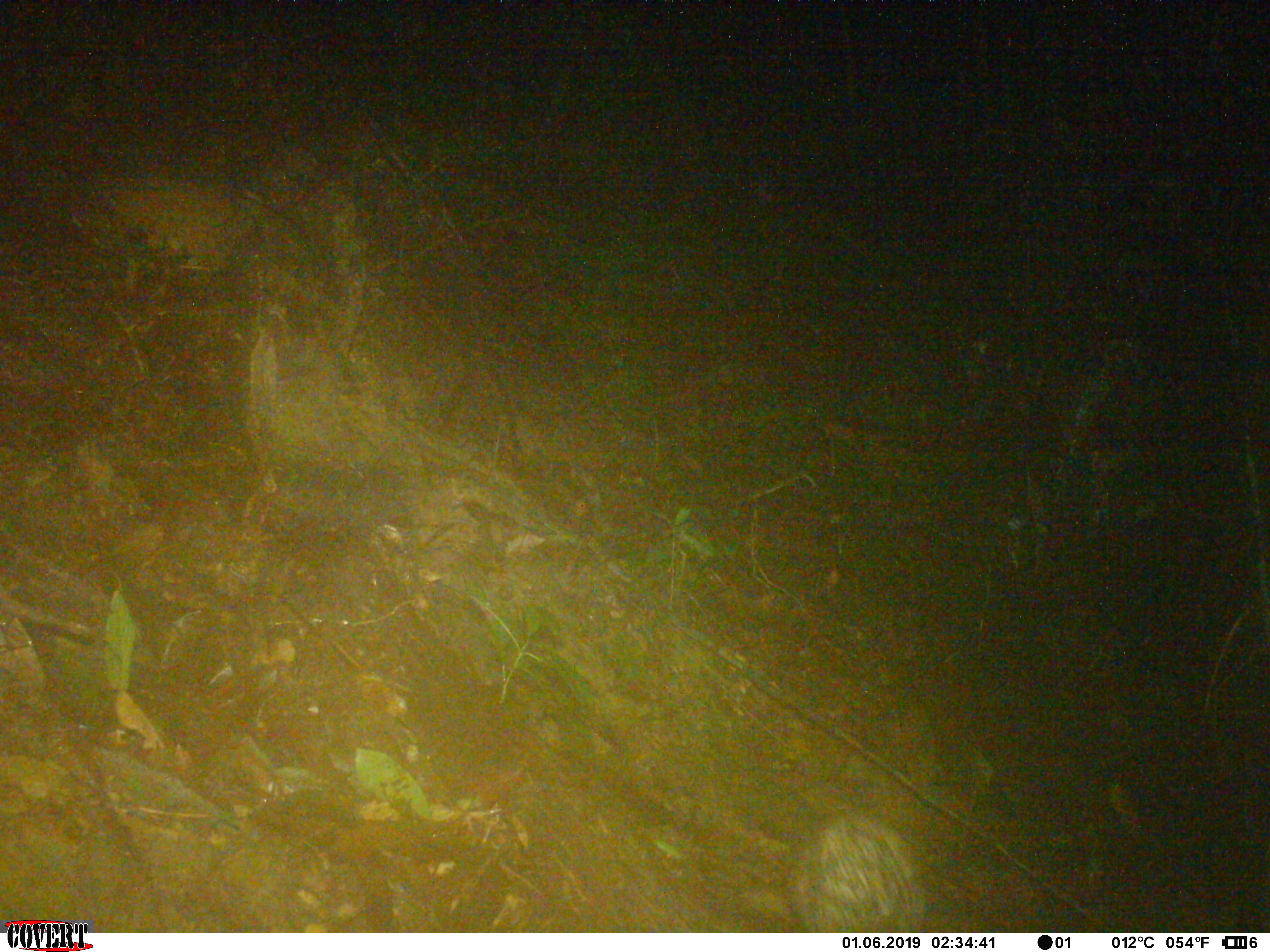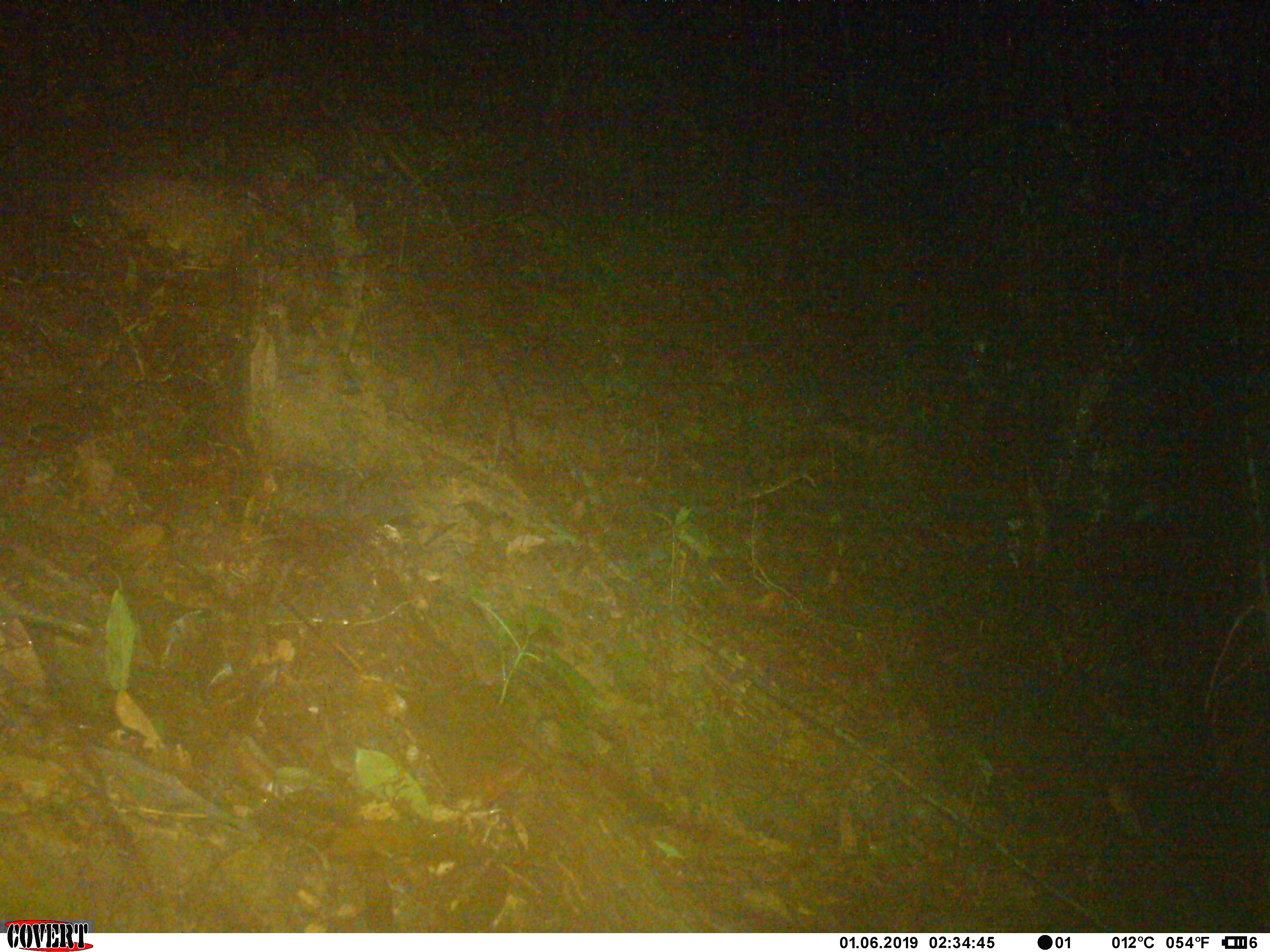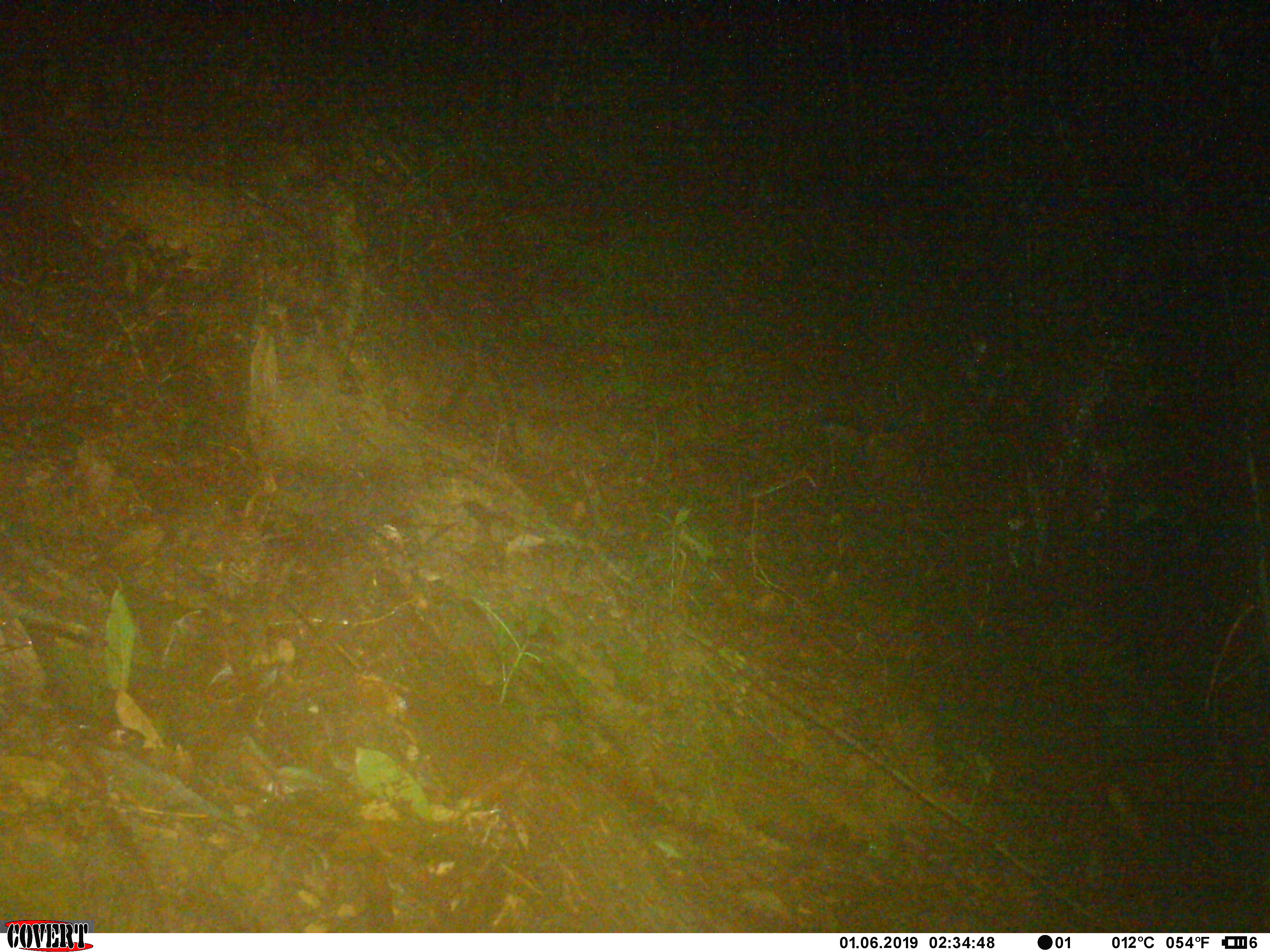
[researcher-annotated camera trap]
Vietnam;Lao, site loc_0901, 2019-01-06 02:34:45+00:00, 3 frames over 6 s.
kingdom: Animalia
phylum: Chordata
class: Mammalia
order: Rodentia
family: Hystricidae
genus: Atherurus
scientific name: Atherurus macrourus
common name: asiatic brush-tailed porcupine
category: asiatic brush tailed porcupine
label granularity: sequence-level